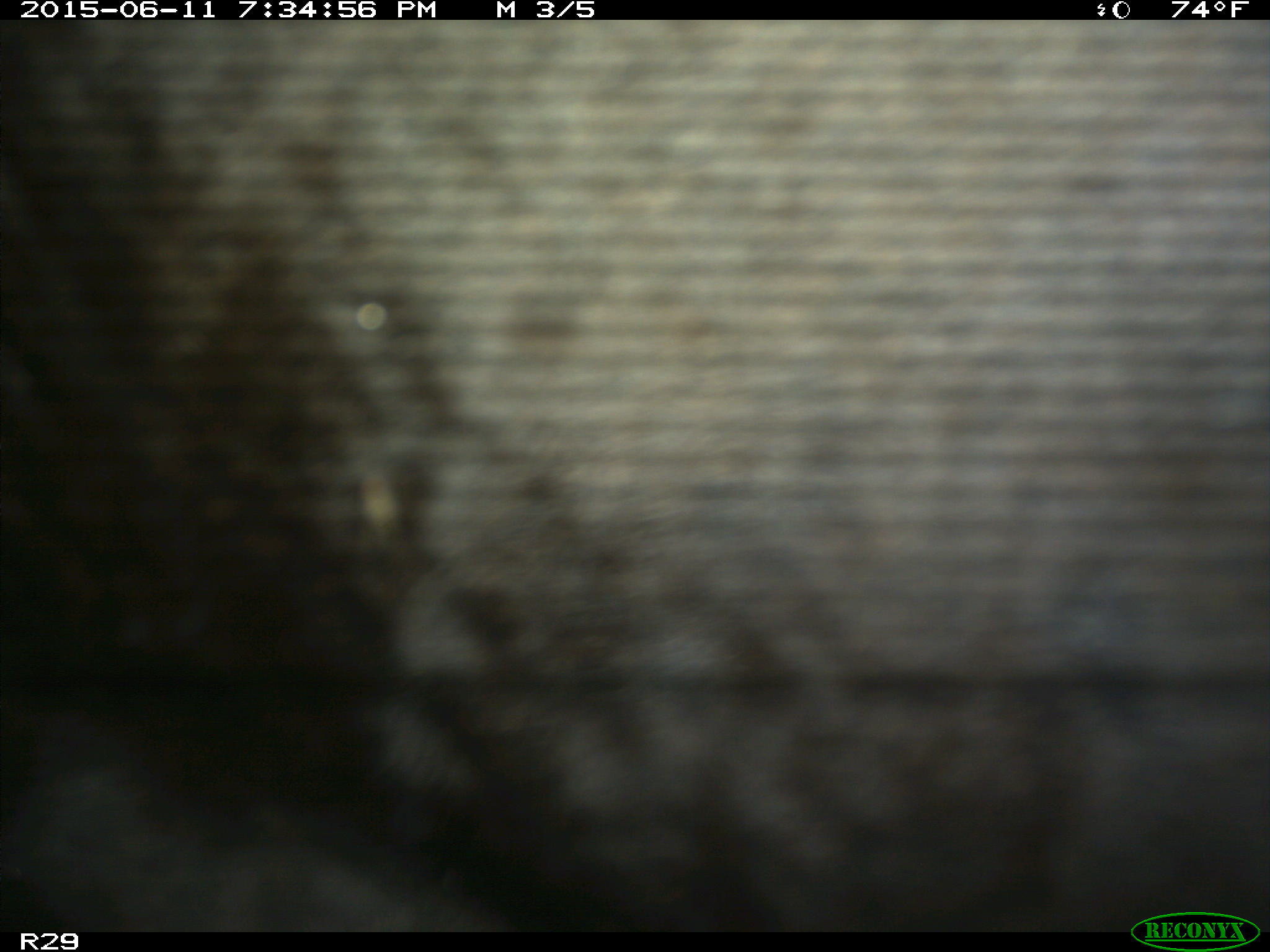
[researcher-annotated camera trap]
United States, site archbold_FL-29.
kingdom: Animalia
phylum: Chordata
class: Mammalia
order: Artiodactyla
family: Bovidae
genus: Bos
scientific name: Bos taurus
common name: domestic cow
Bos taurus (domestic cow).